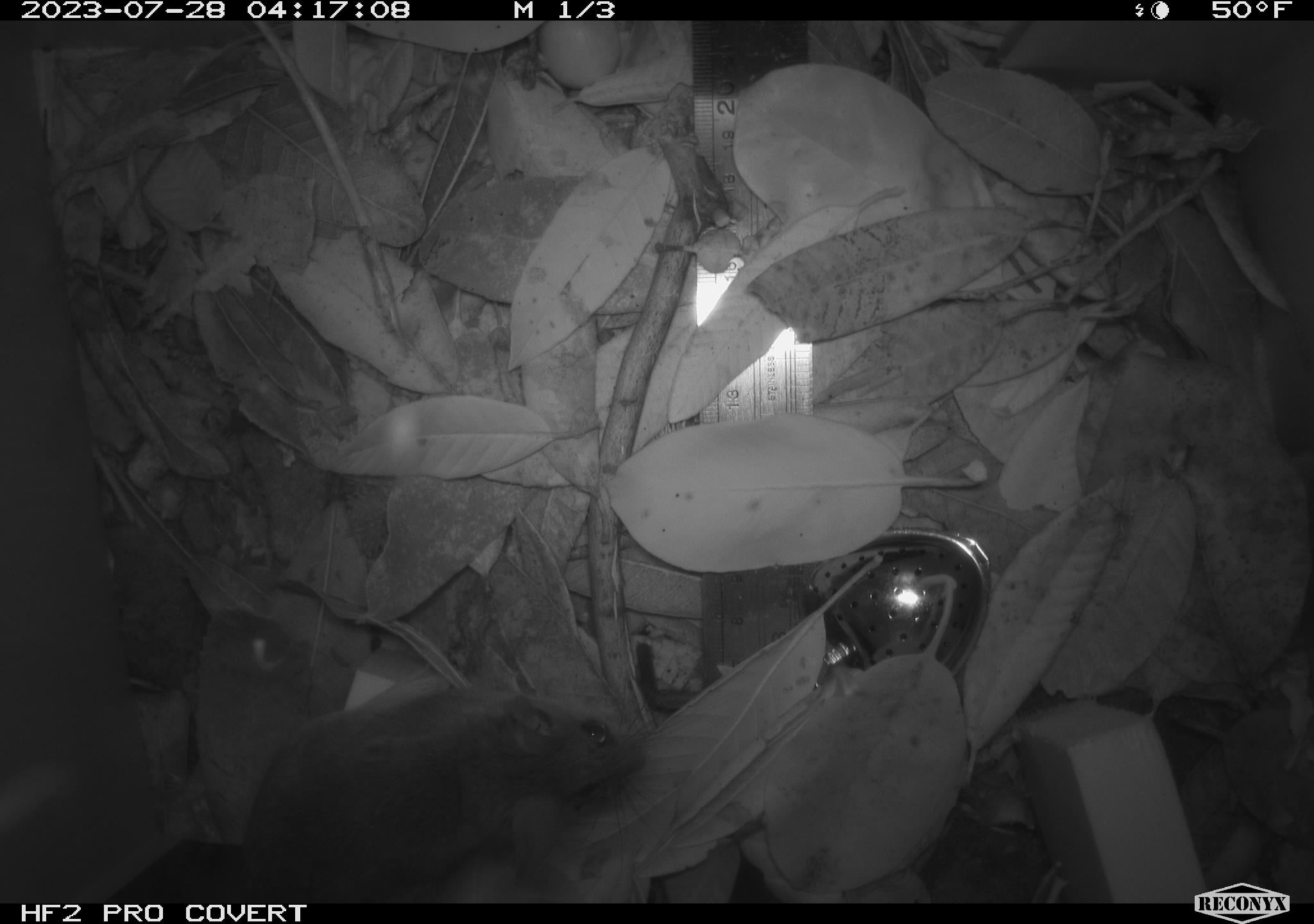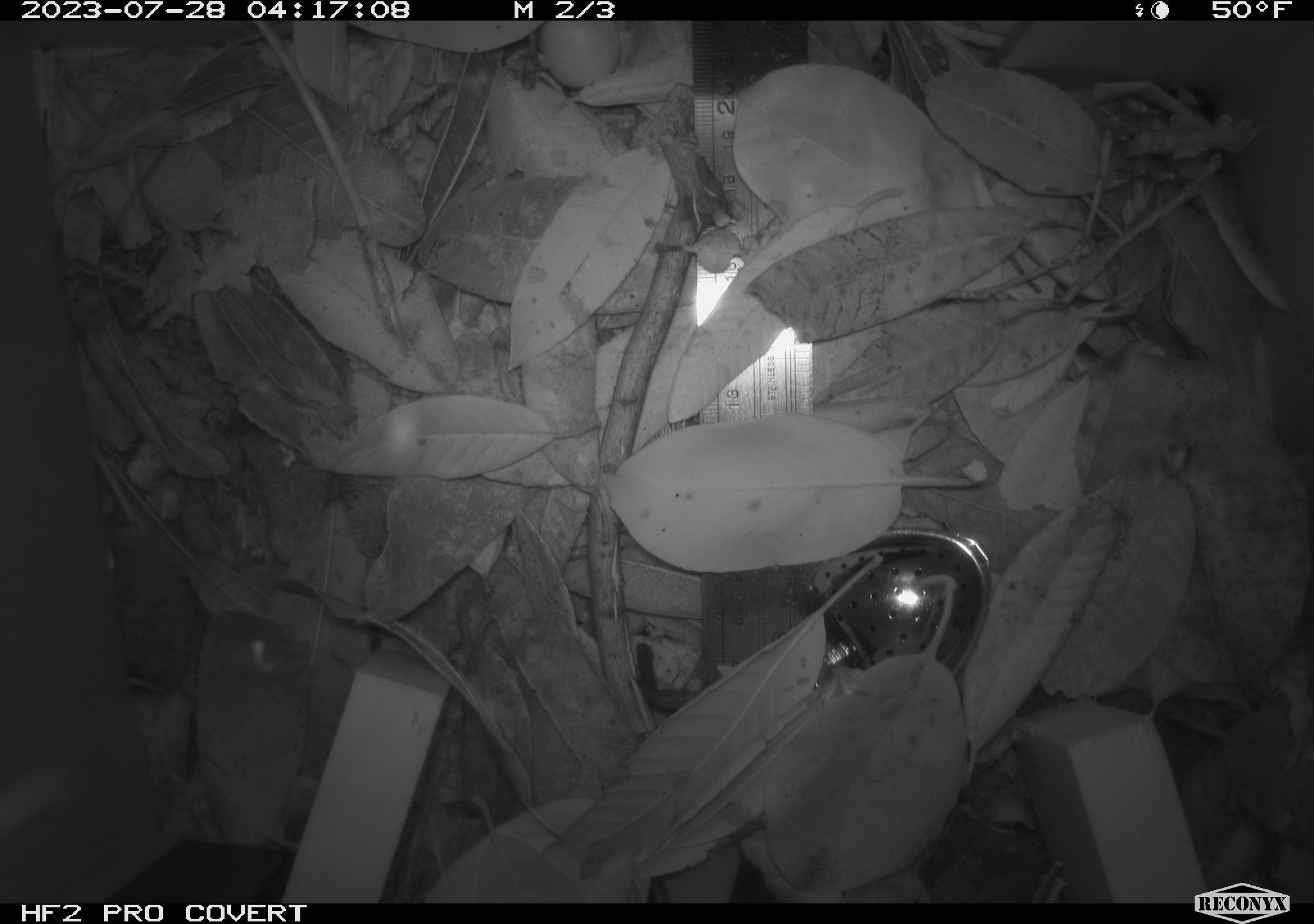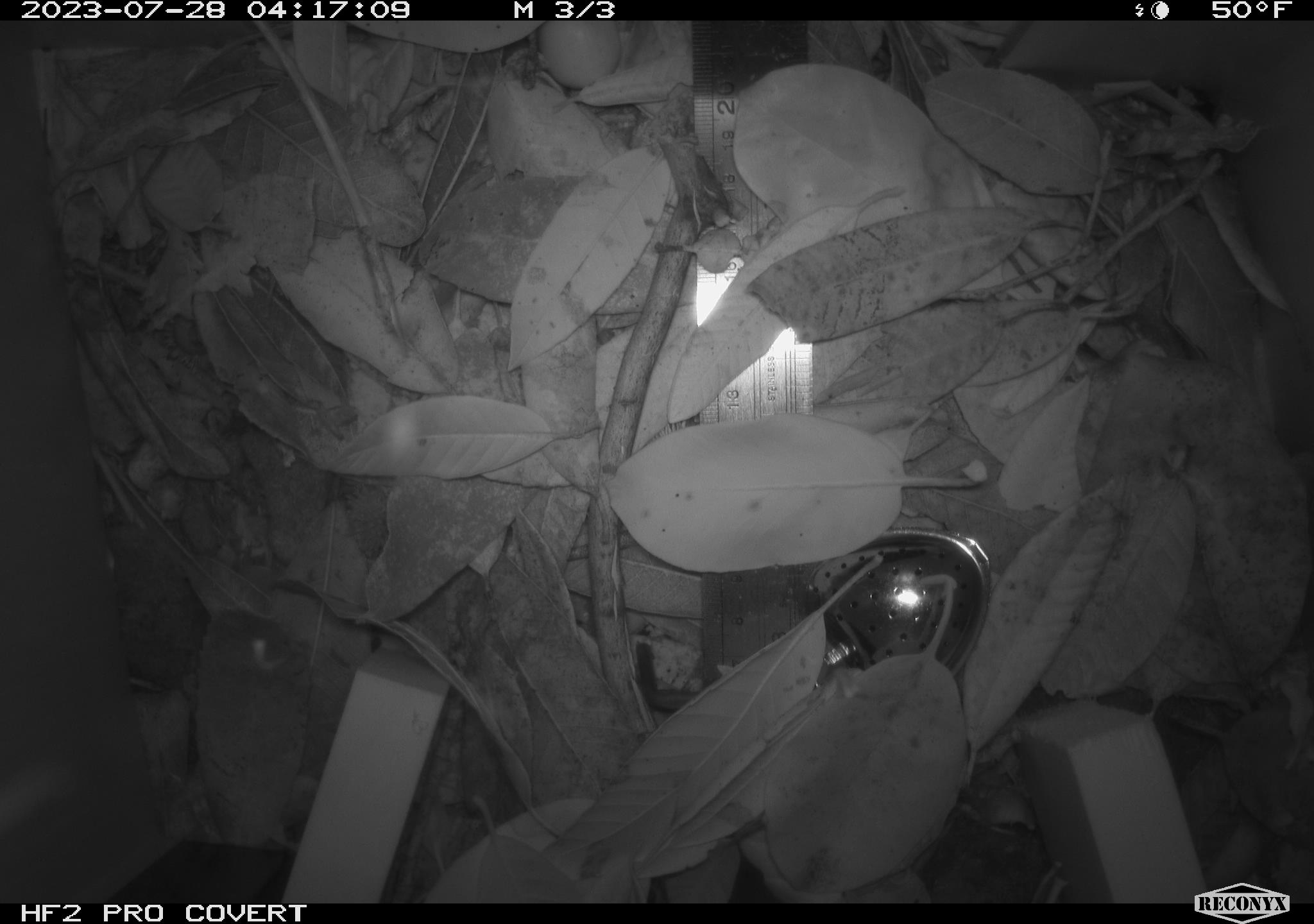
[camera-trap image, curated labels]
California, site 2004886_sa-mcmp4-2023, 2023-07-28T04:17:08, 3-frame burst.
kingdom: Animalia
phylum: Chordata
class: Mammalia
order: Rodentia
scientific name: Rodentia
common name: mouse species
Mouse species (Rodentia).